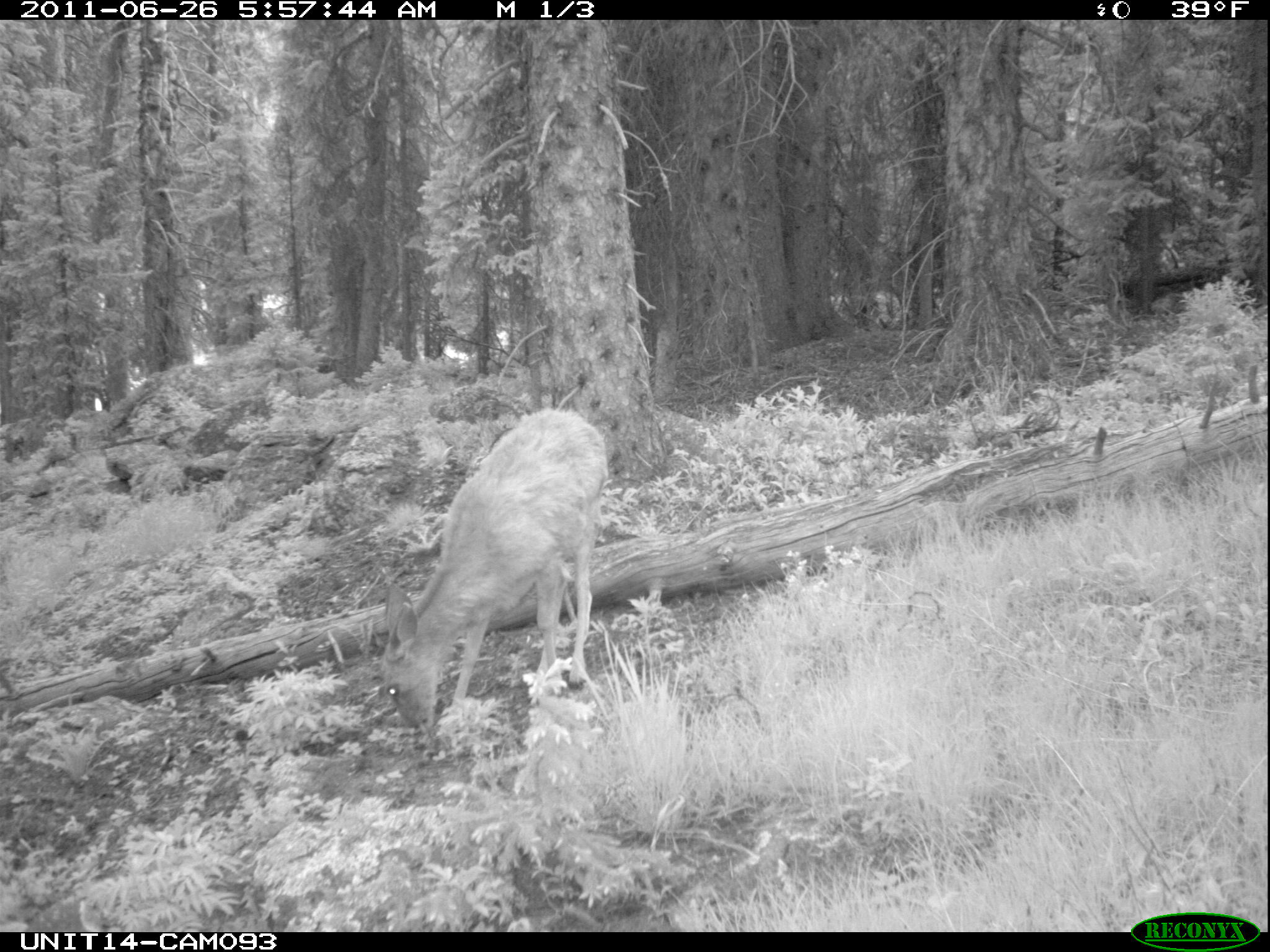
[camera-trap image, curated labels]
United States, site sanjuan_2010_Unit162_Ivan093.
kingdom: Animalia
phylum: Chordata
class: Mammalia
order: Artiodactyla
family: Cervidae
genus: Odocoileus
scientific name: Odocoileus hemionus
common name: mule deer